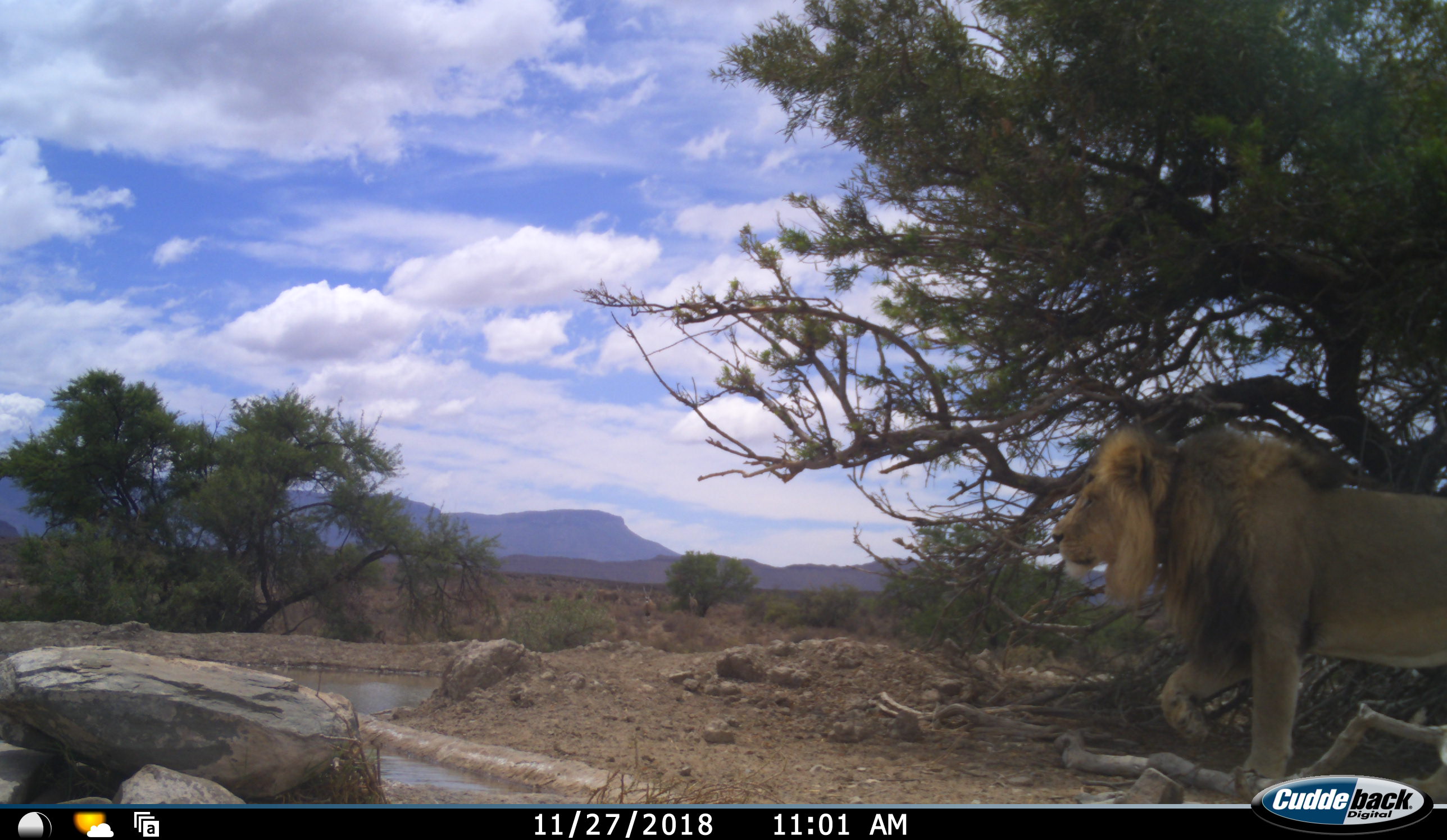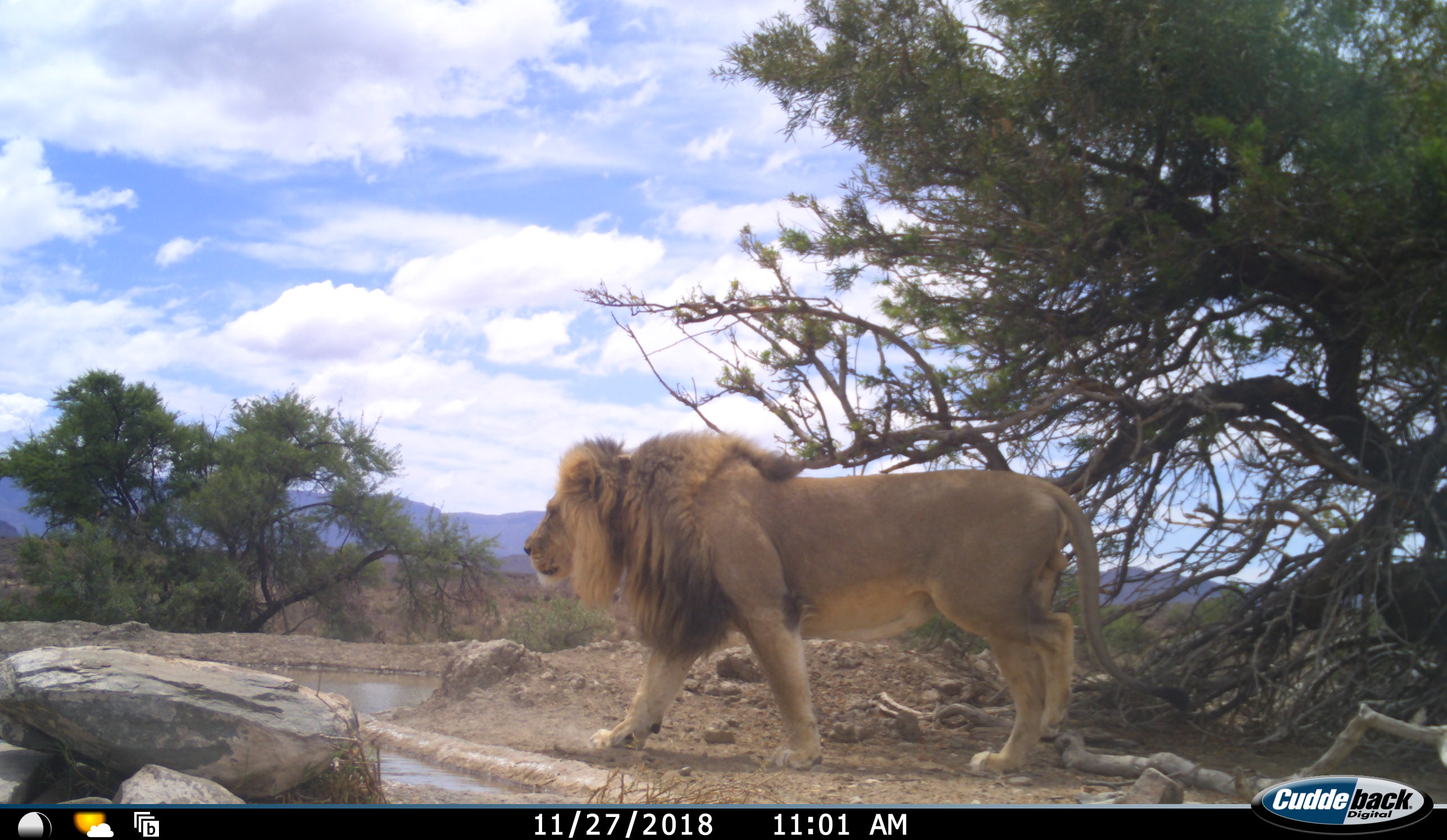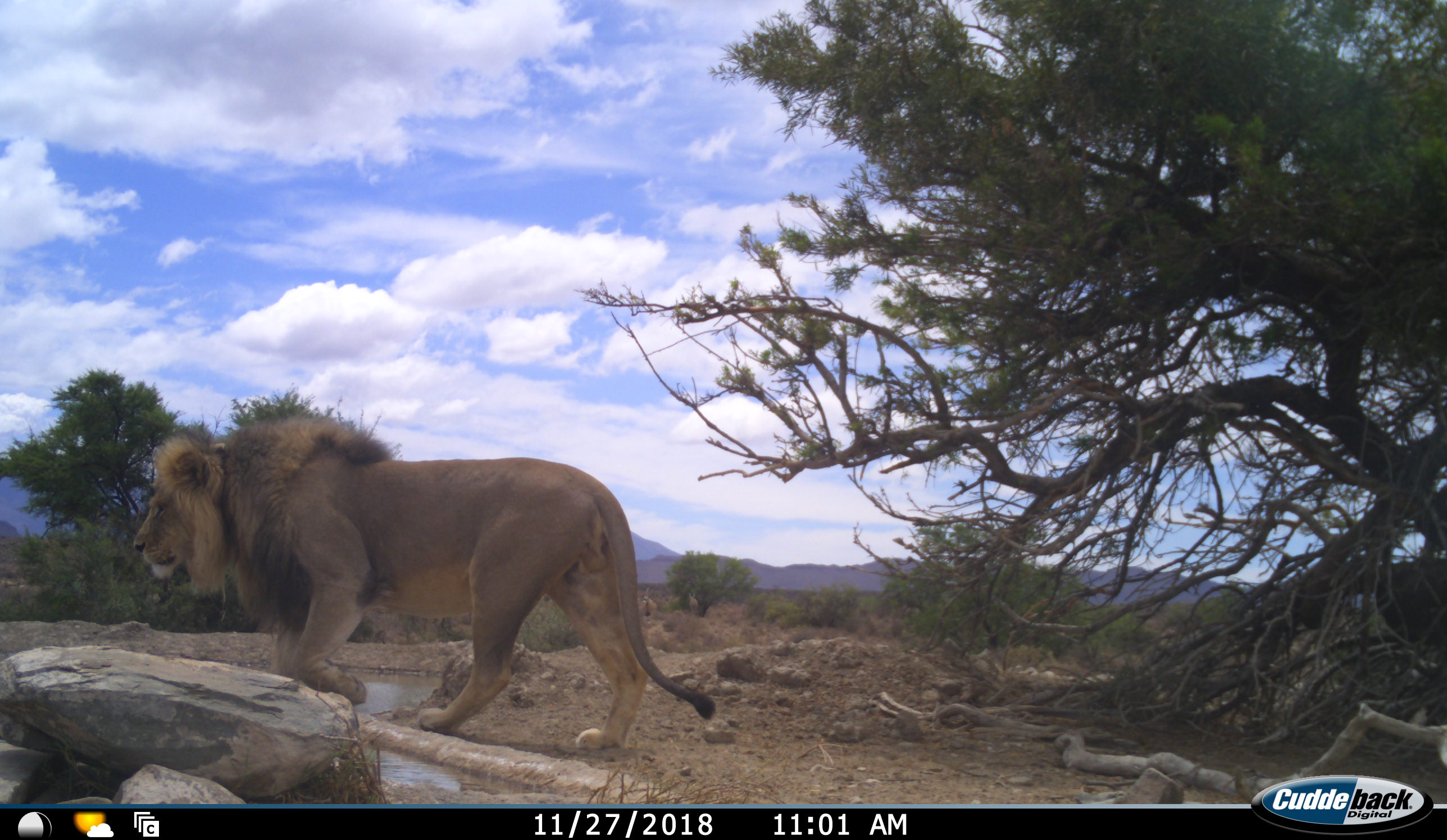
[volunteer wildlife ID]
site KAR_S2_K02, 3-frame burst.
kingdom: Animalia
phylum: Chordata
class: Mammalia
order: Carnivora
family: Felidae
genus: Panthera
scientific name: Panthera leo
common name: lion male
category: lionmale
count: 1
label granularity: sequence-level